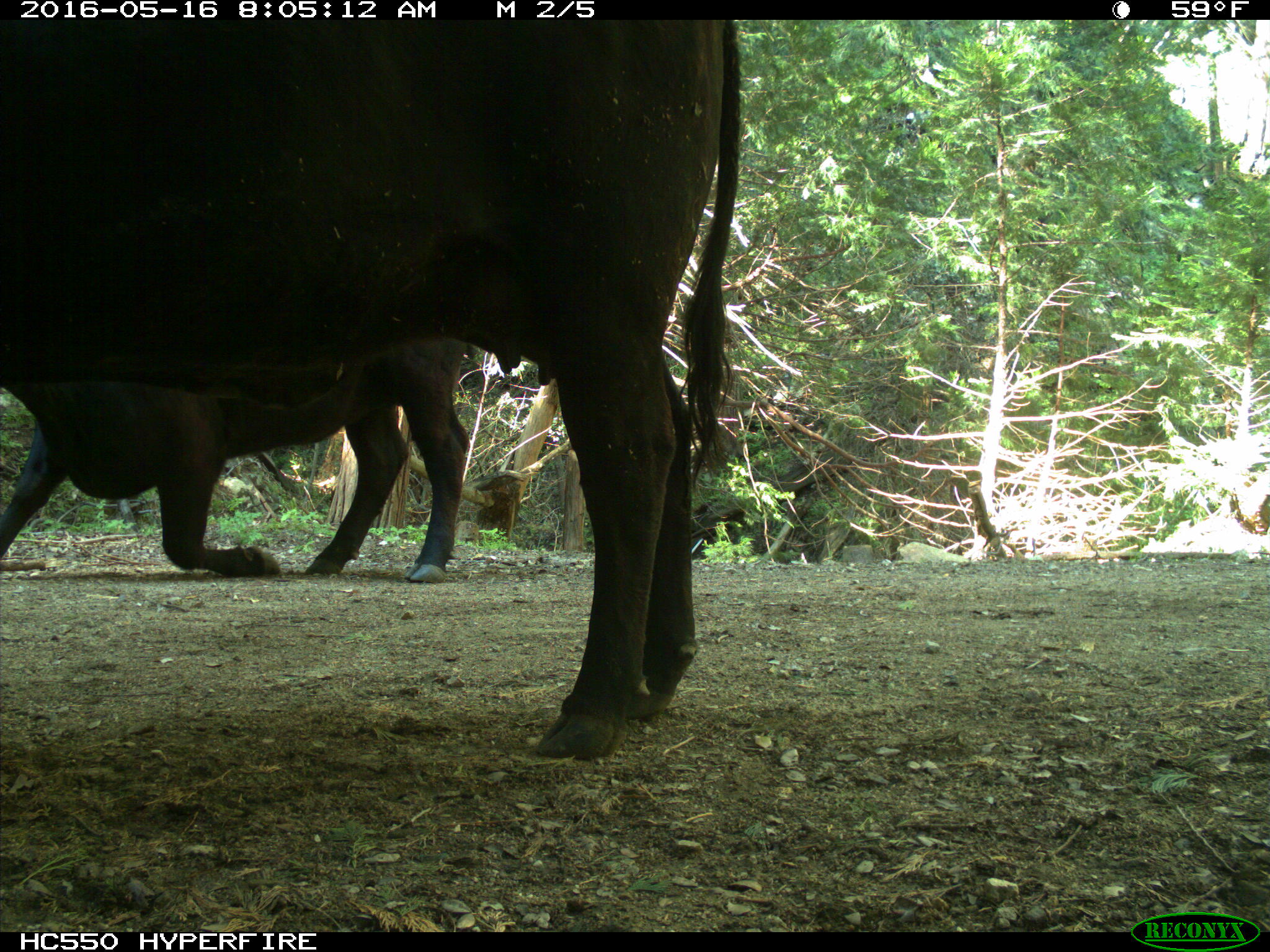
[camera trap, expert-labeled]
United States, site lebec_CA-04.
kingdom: Animalia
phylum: Chordata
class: Mammalia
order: Artiodactyla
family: Bovidae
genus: Bos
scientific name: Bos taurus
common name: domestic cow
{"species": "Bos taurus (domestic cow)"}